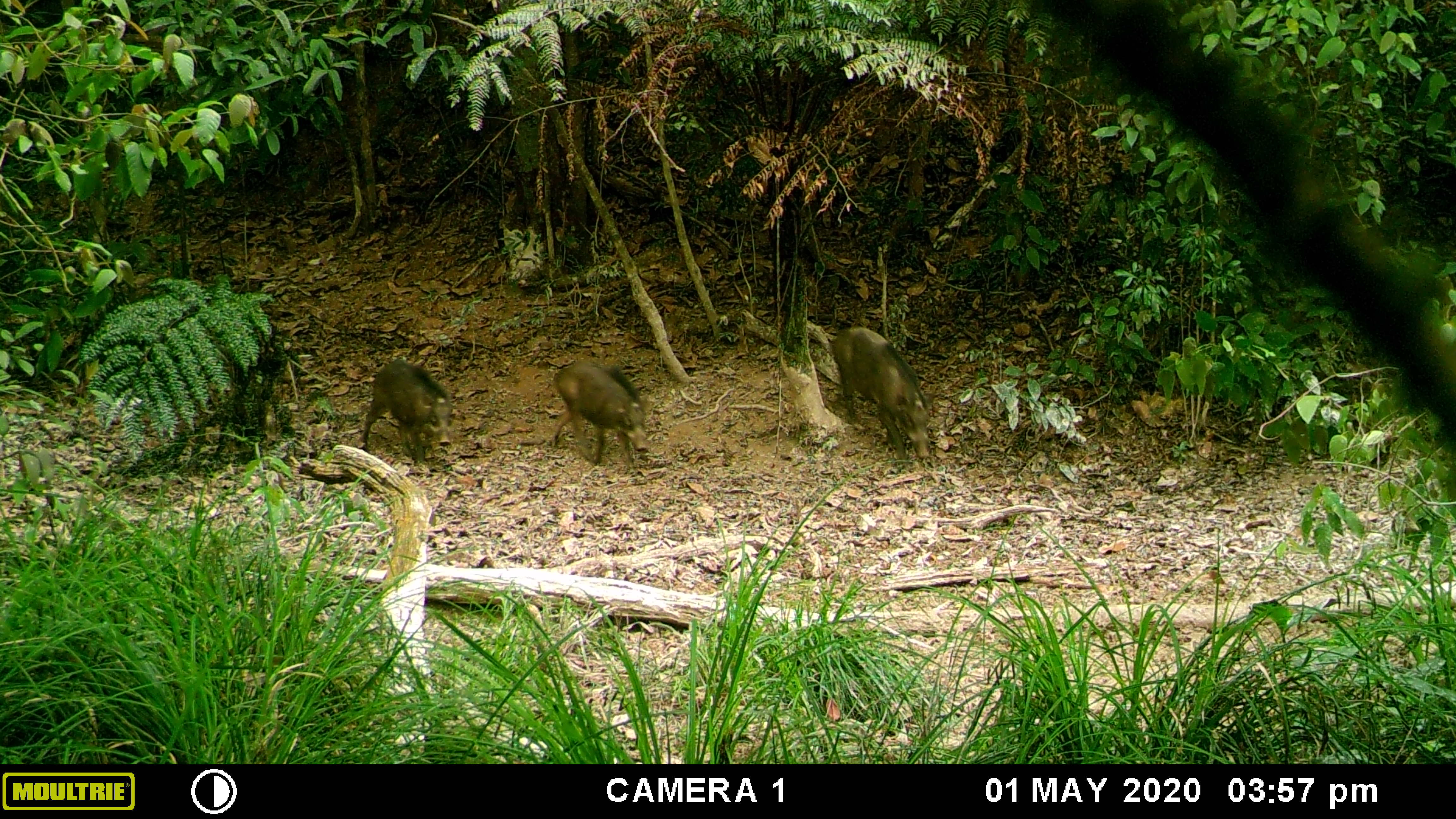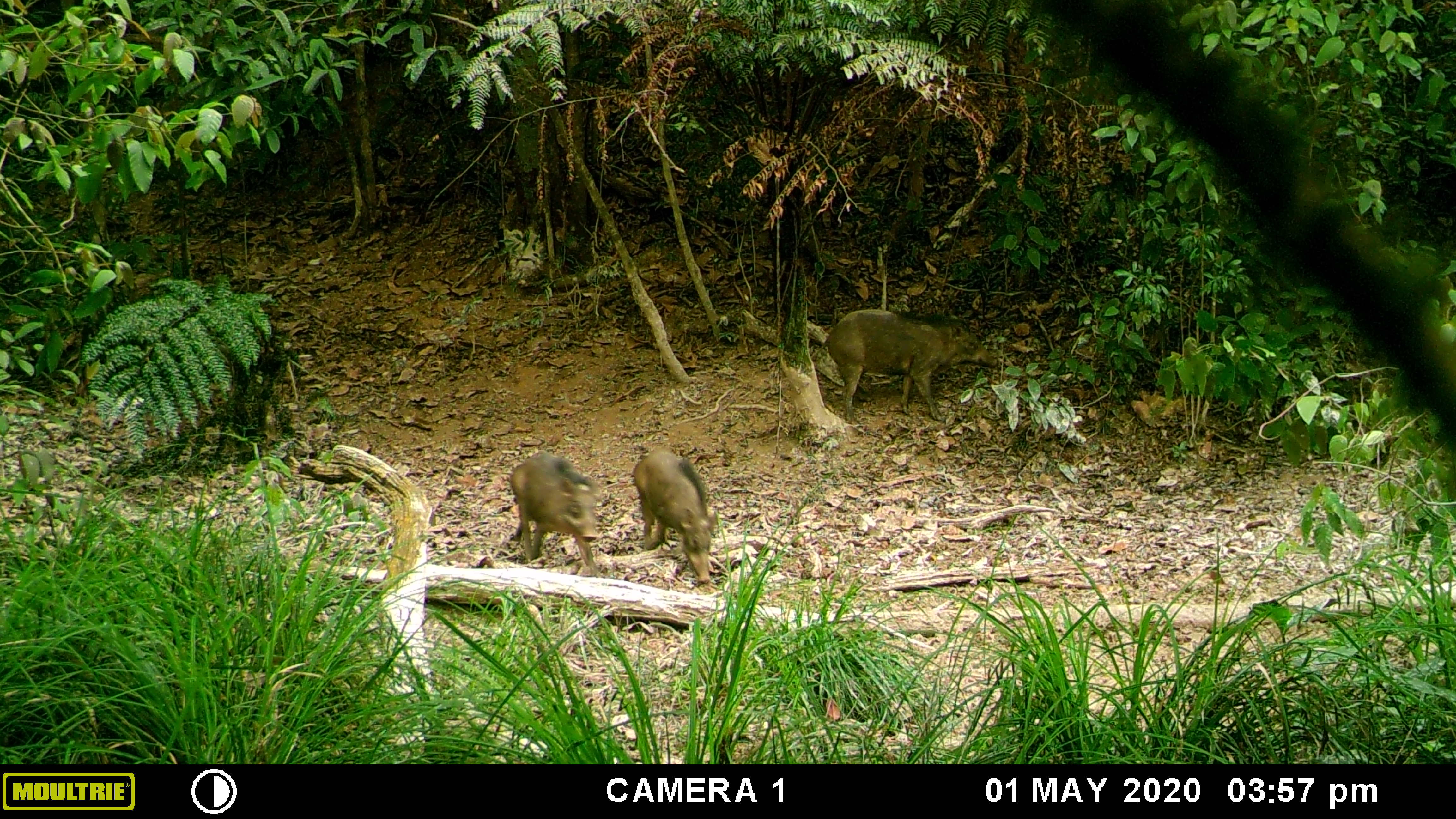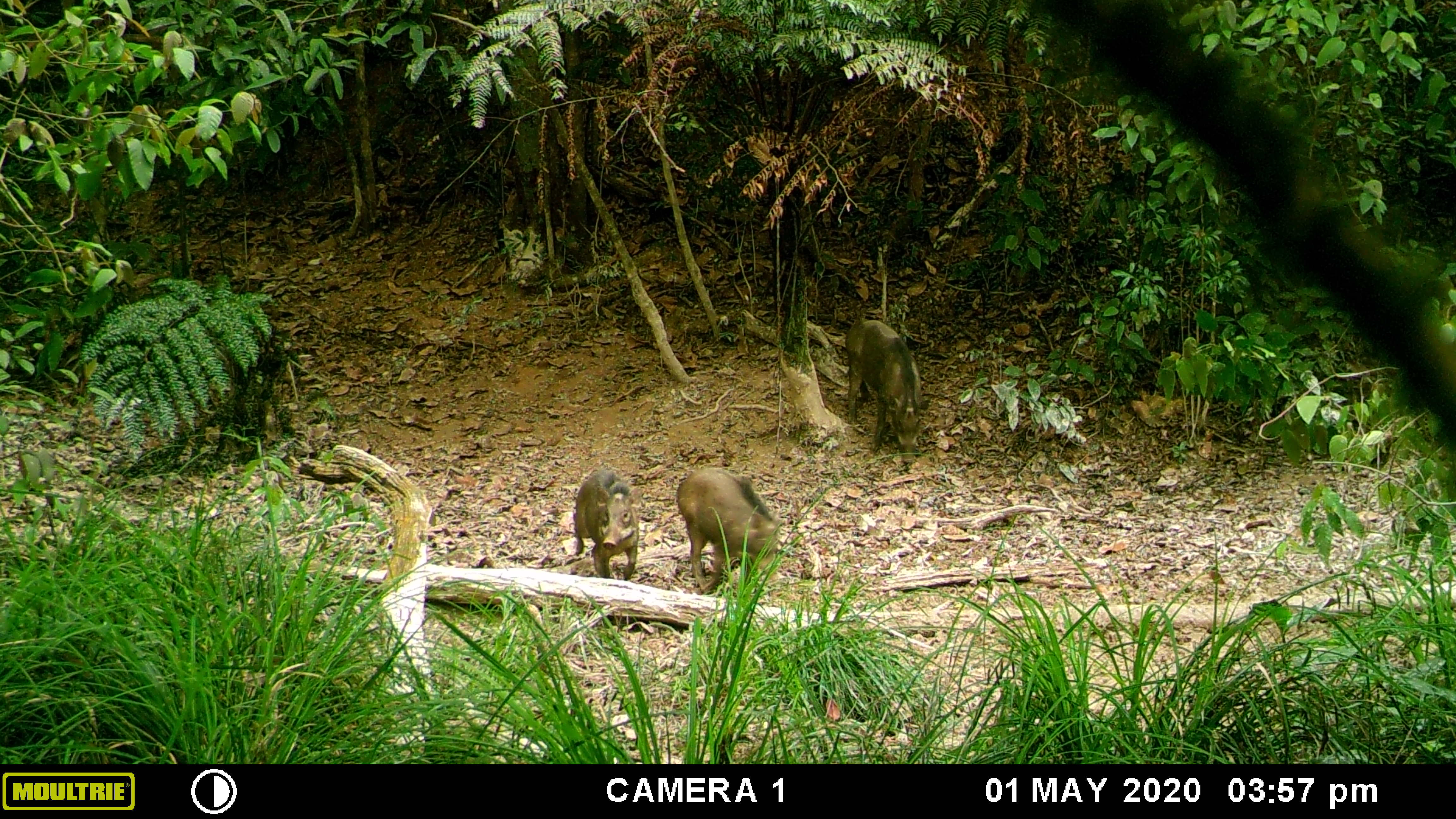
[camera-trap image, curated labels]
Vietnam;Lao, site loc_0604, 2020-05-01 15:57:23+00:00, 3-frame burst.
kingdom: Animalia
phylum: Chordata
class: Mammalia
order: Artiodactyla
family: Suidae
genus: Sus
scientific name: Sus scrofa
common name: eurasian wild pig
Eurasian wild pig (Sus scrofa). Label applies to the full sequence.